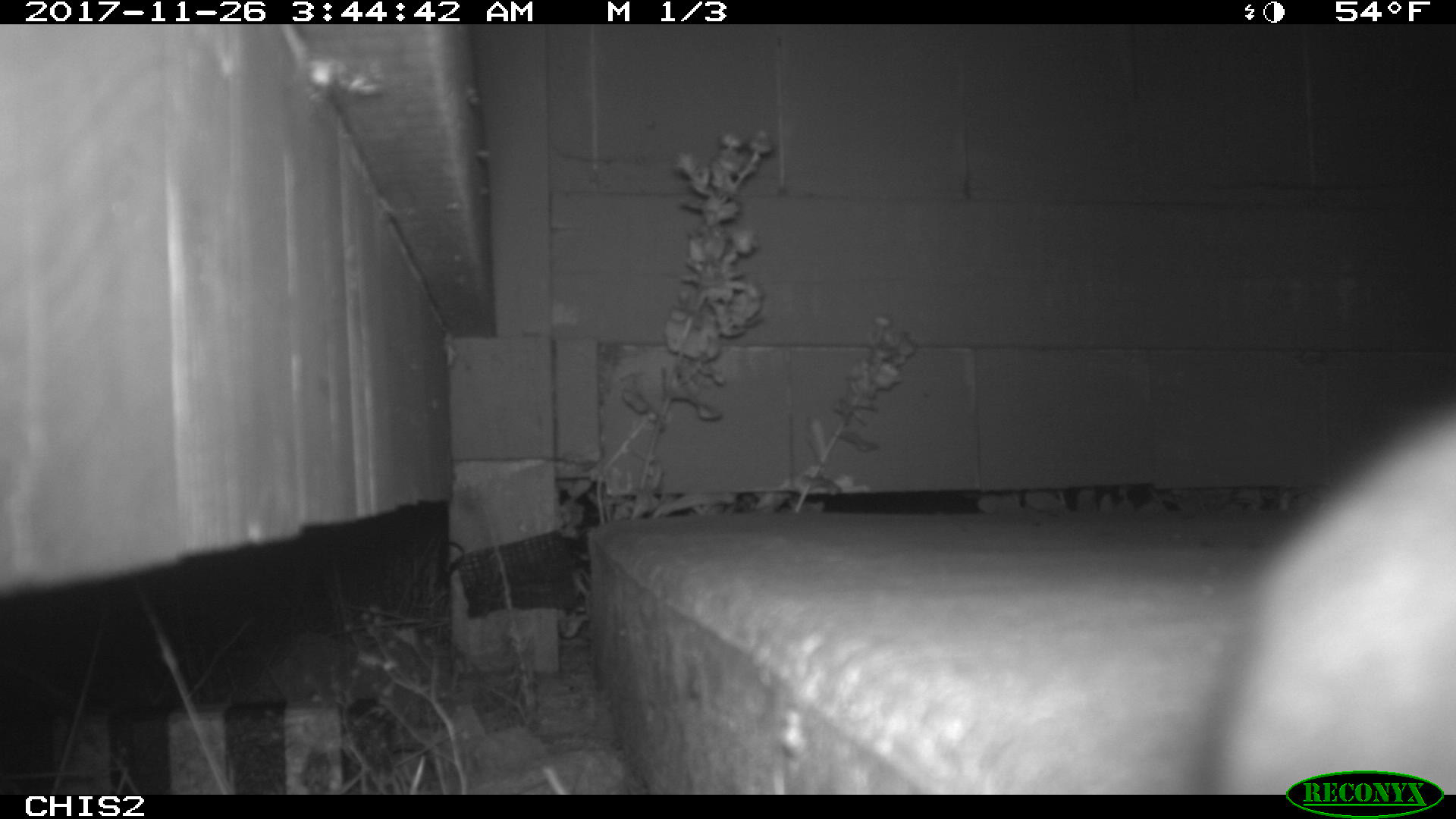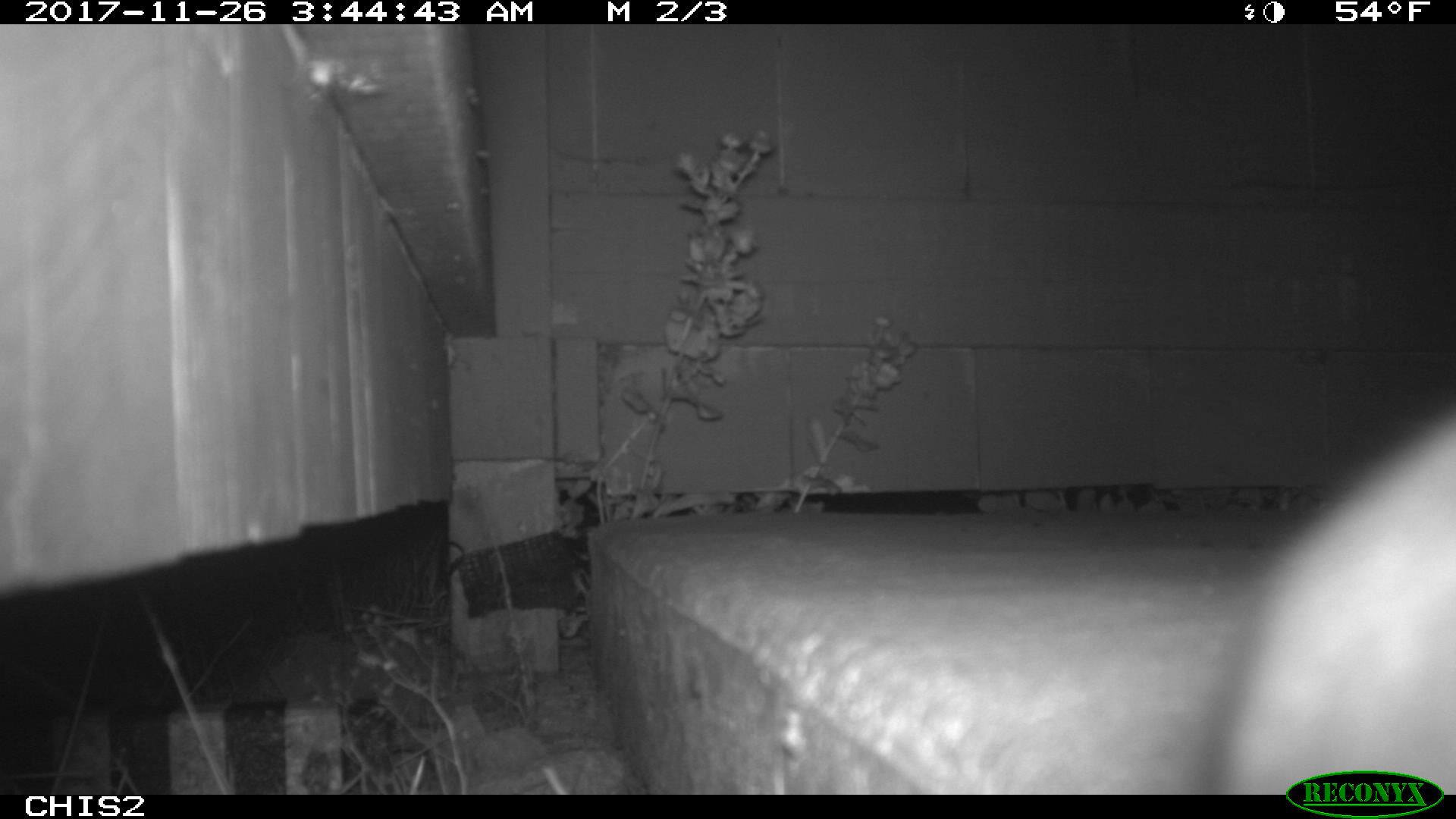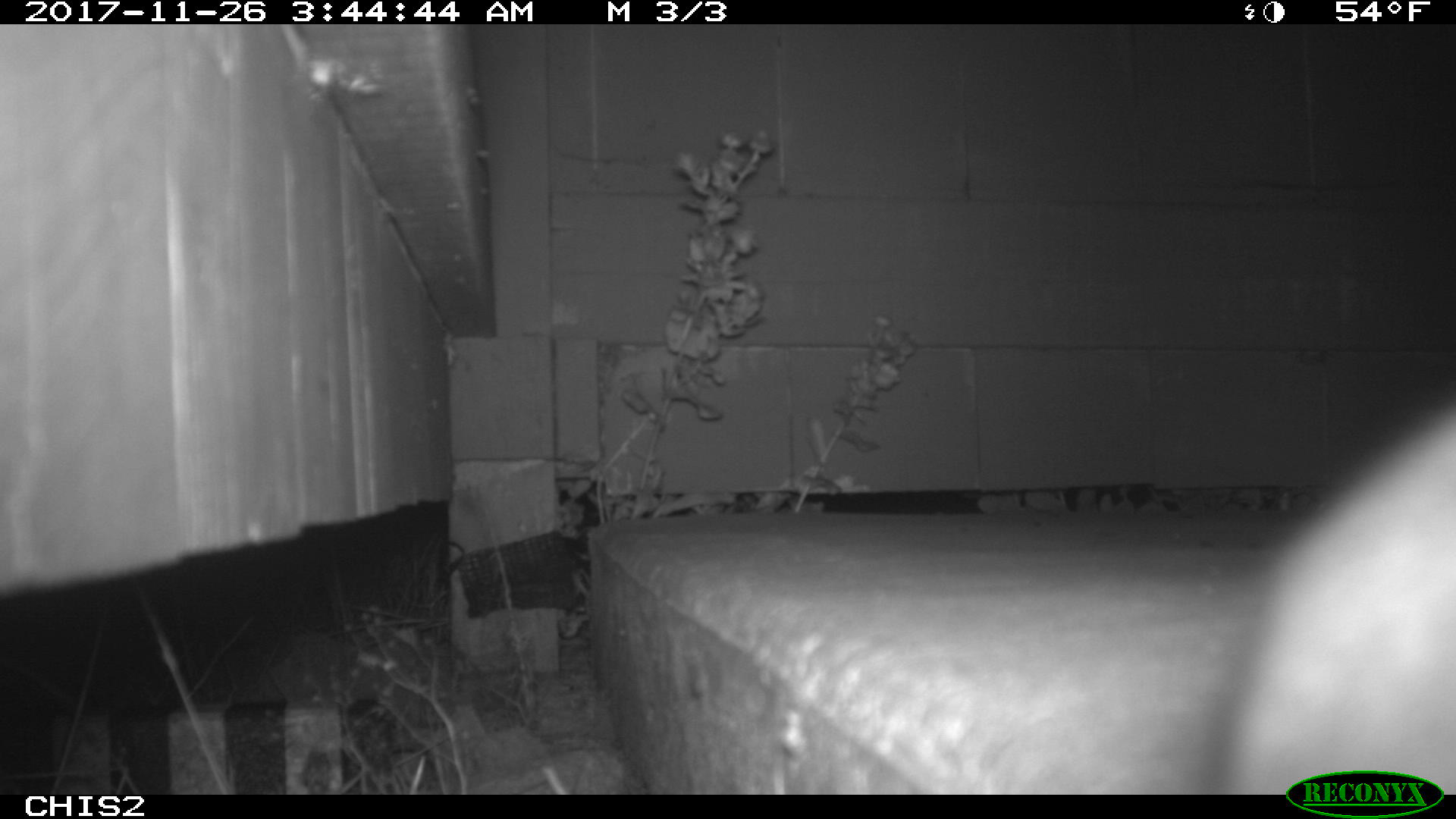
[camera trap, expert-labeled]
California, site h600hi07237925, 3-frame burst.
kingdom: Animalia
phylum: Chordata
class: Mammalia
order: Rodentia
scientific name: Rodentia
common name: rodent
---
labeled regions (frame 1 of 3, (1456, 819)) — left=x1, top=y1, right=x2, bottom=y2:
rodent: left=1202, top=399, right=1455, bottom=794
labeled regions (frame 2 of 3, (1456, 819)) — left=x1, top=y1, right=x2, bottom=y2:
rodent: left=1211, top=412, right=1455, bottom=793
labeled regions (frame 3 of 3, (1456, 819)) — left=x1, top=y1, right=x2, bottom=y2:
rodent: left=1213, top=406, right=1455, bottom=791